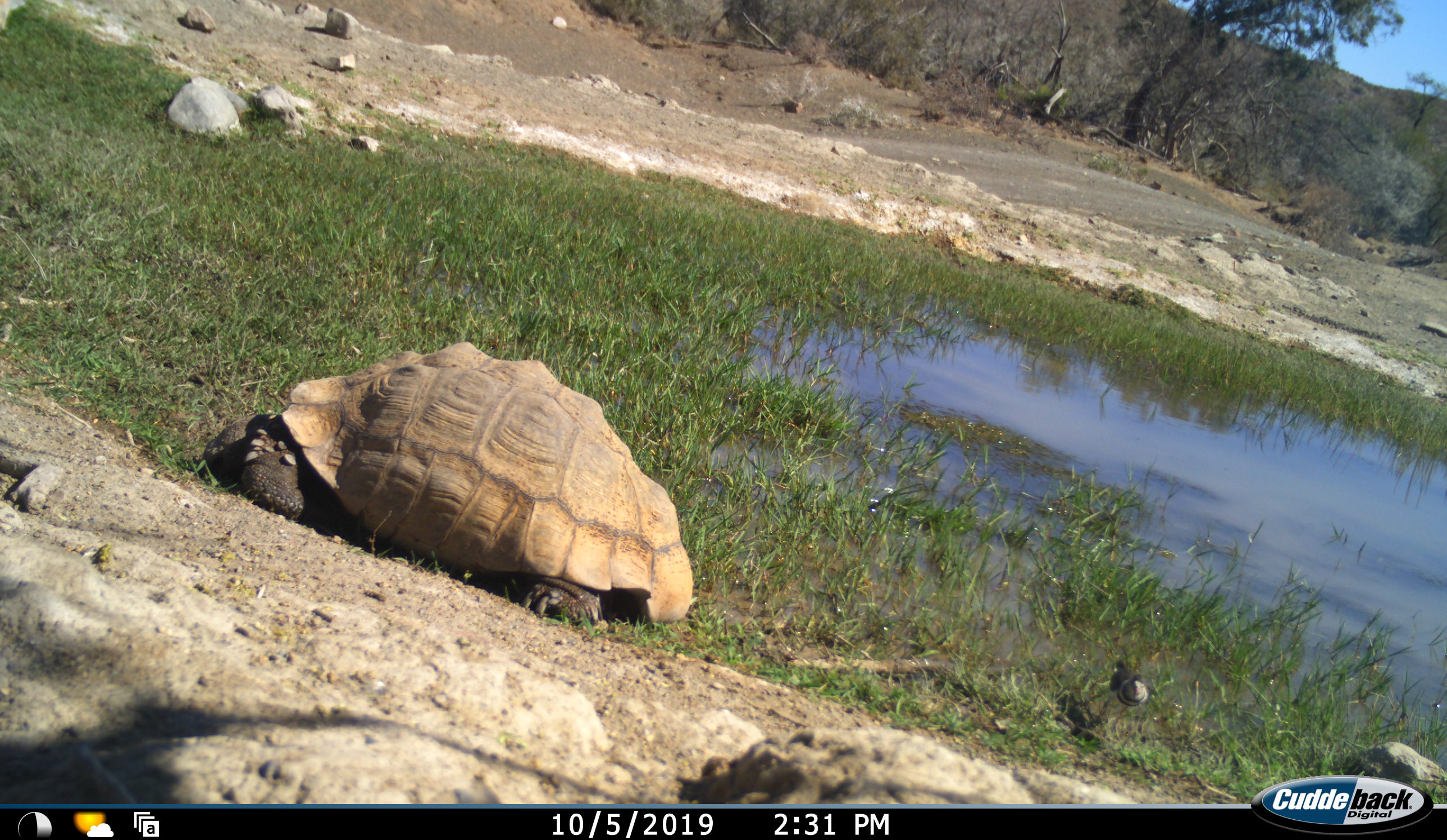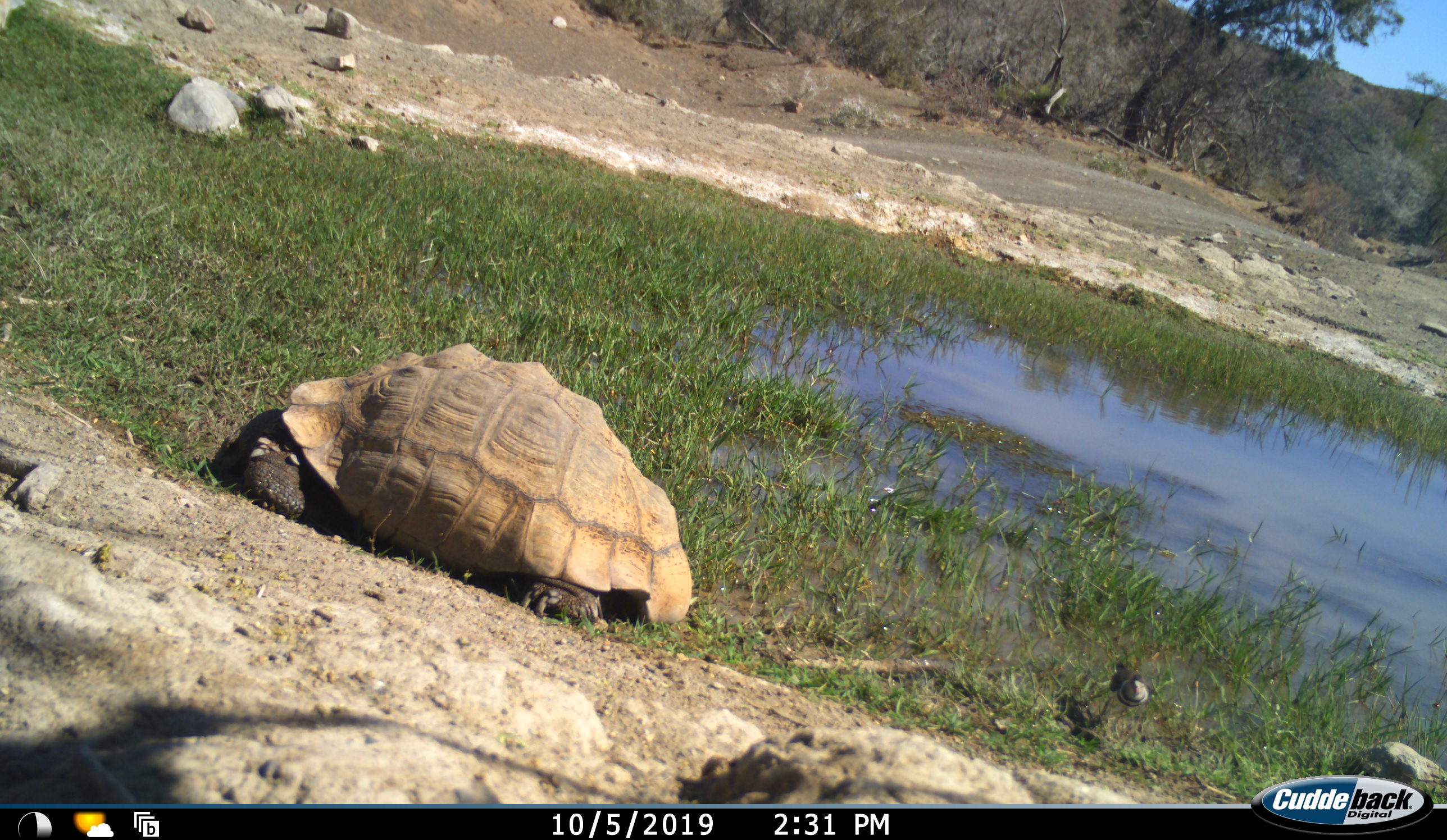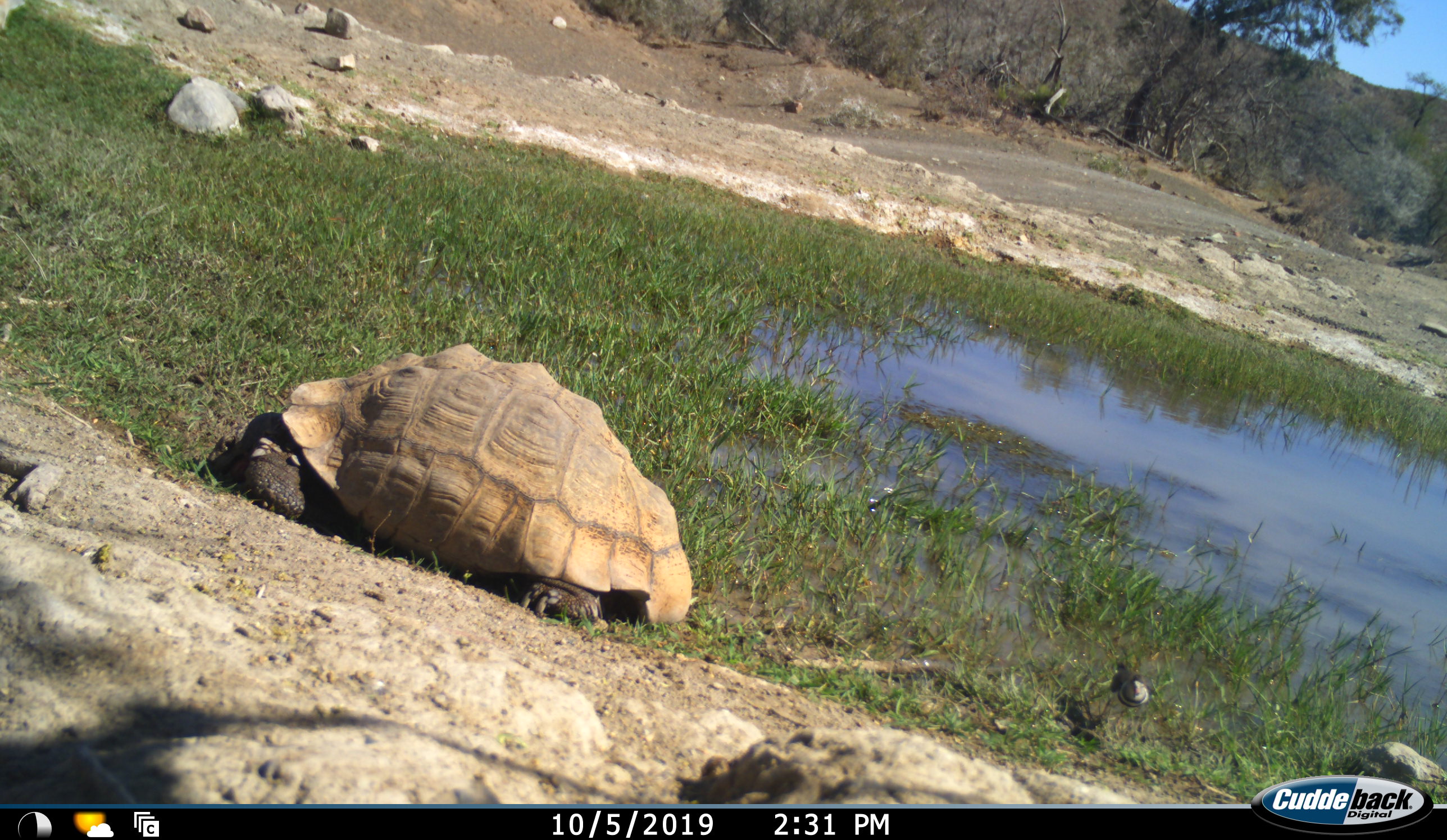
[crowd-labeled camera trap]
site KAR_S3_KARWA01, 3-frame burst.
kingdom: Animalia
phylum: Chordata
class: Reptilia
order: Testudines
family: Testudinidae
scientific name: Testudinidae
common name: tortoise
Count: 1.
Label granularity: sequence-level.